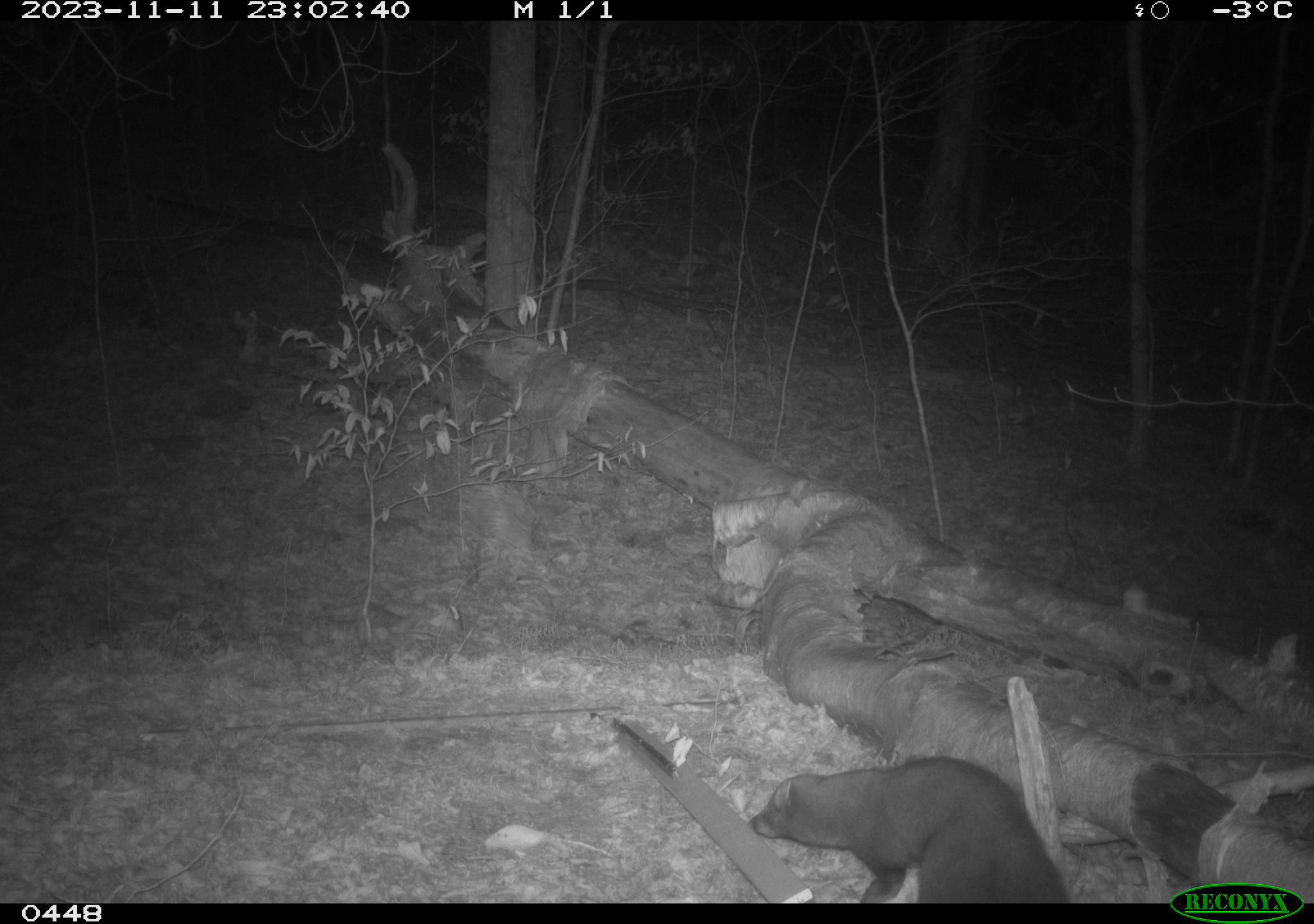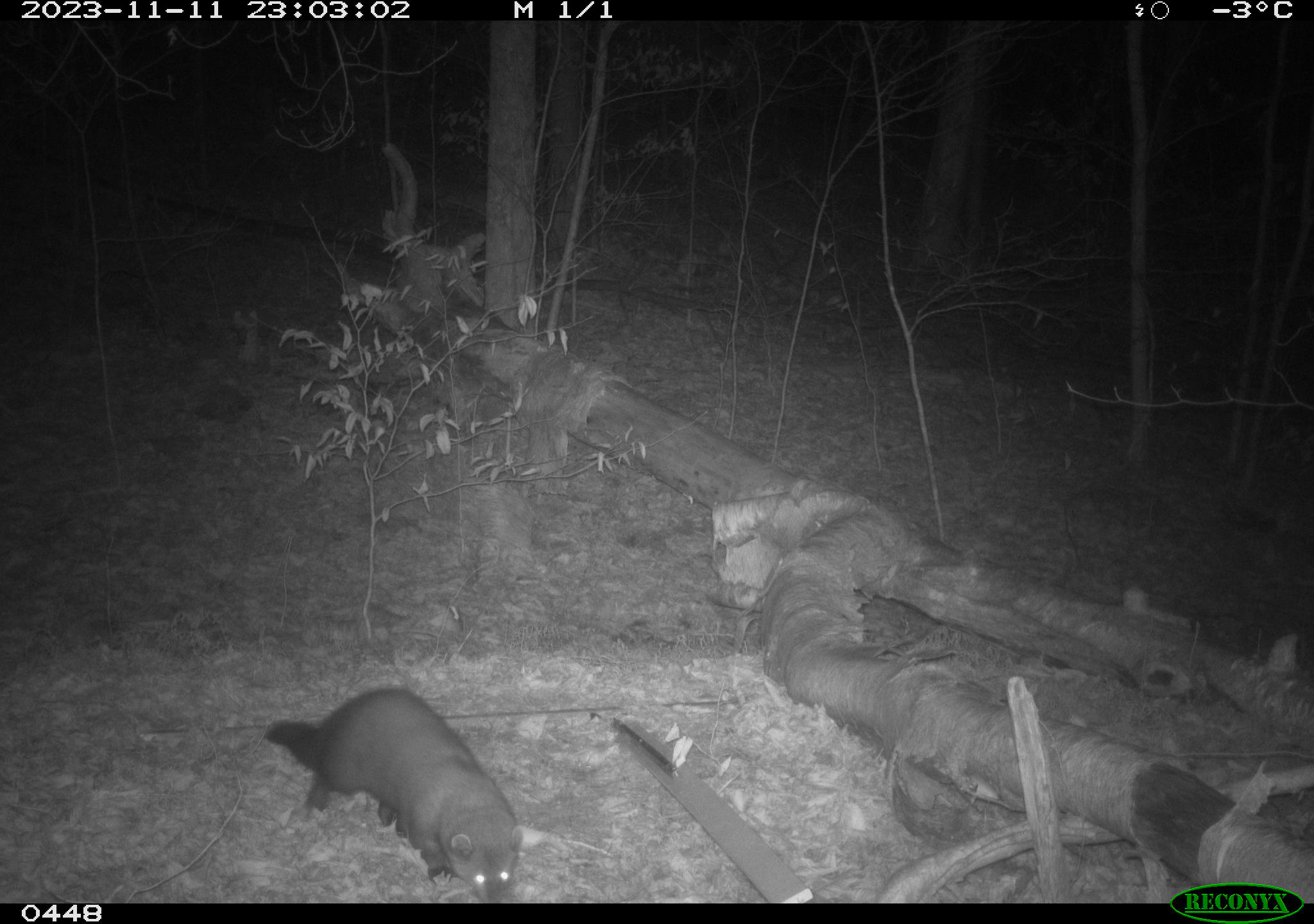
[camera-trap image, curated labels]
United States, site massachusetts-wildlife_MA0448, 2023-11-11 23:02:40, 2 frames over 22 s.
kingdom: Animalia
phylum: Chordata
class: Mammalia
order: Carnivora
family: Mustelidae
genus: Pekania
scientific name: Pekania pennanti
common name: fisher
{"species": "fisher (Pekania pennanti)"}